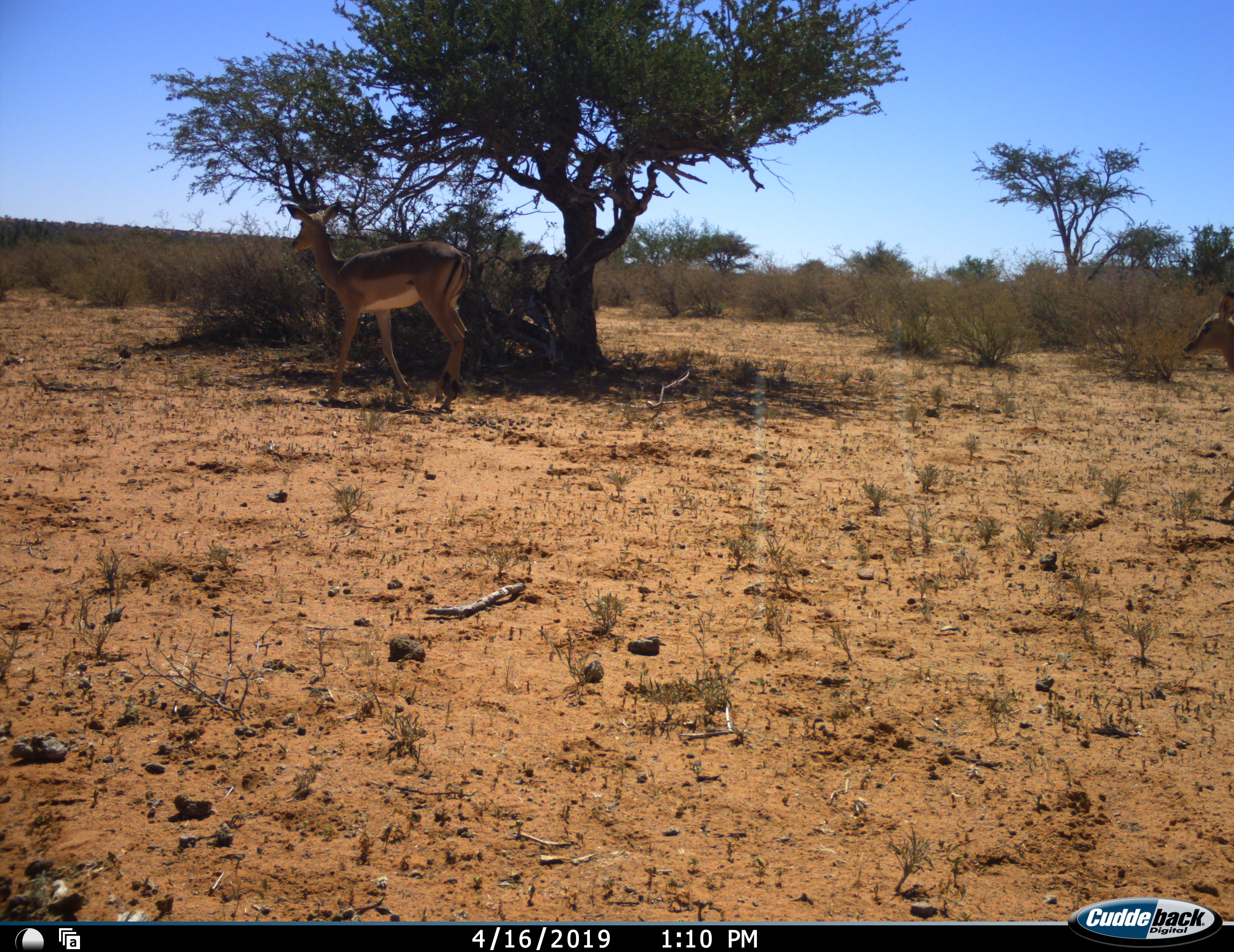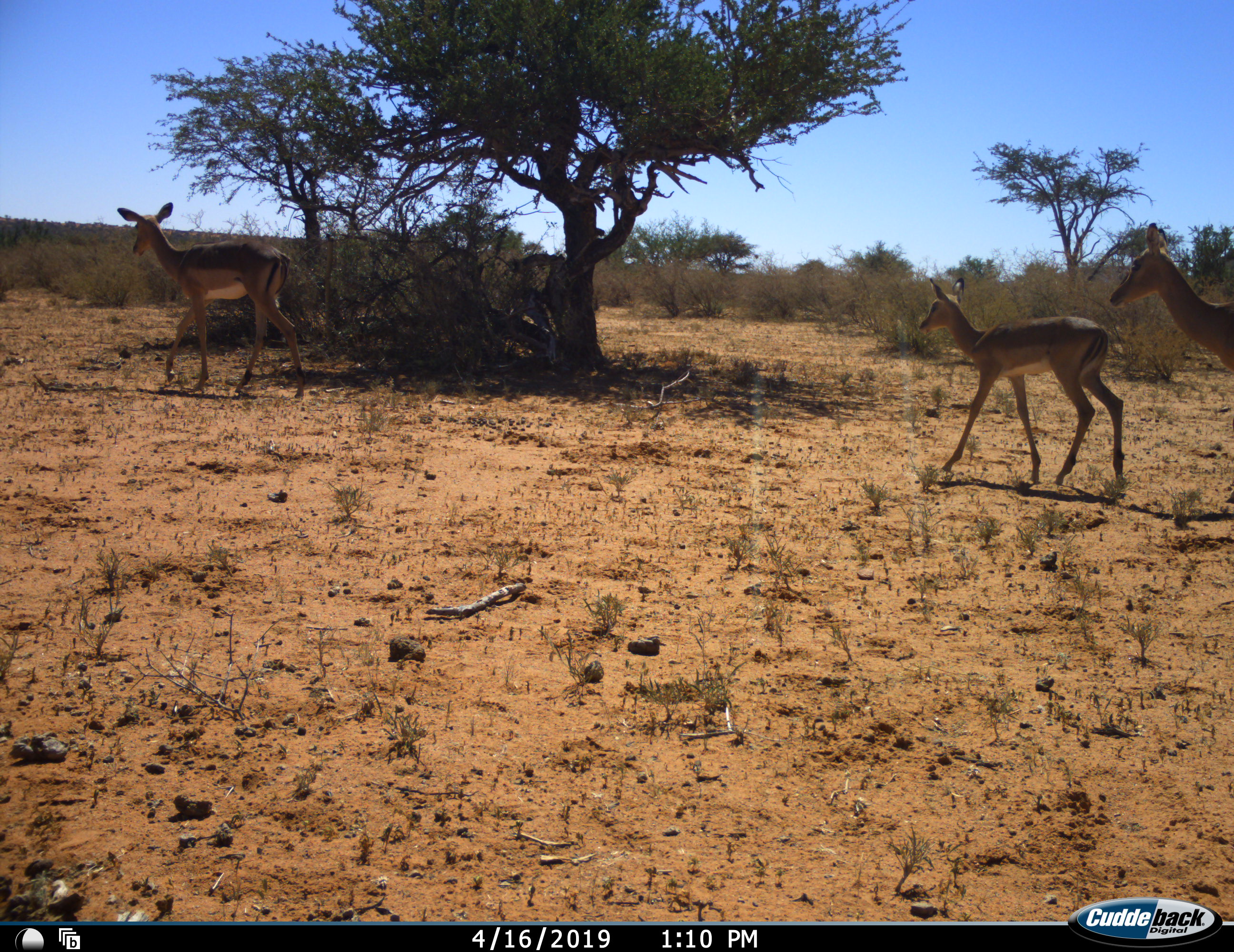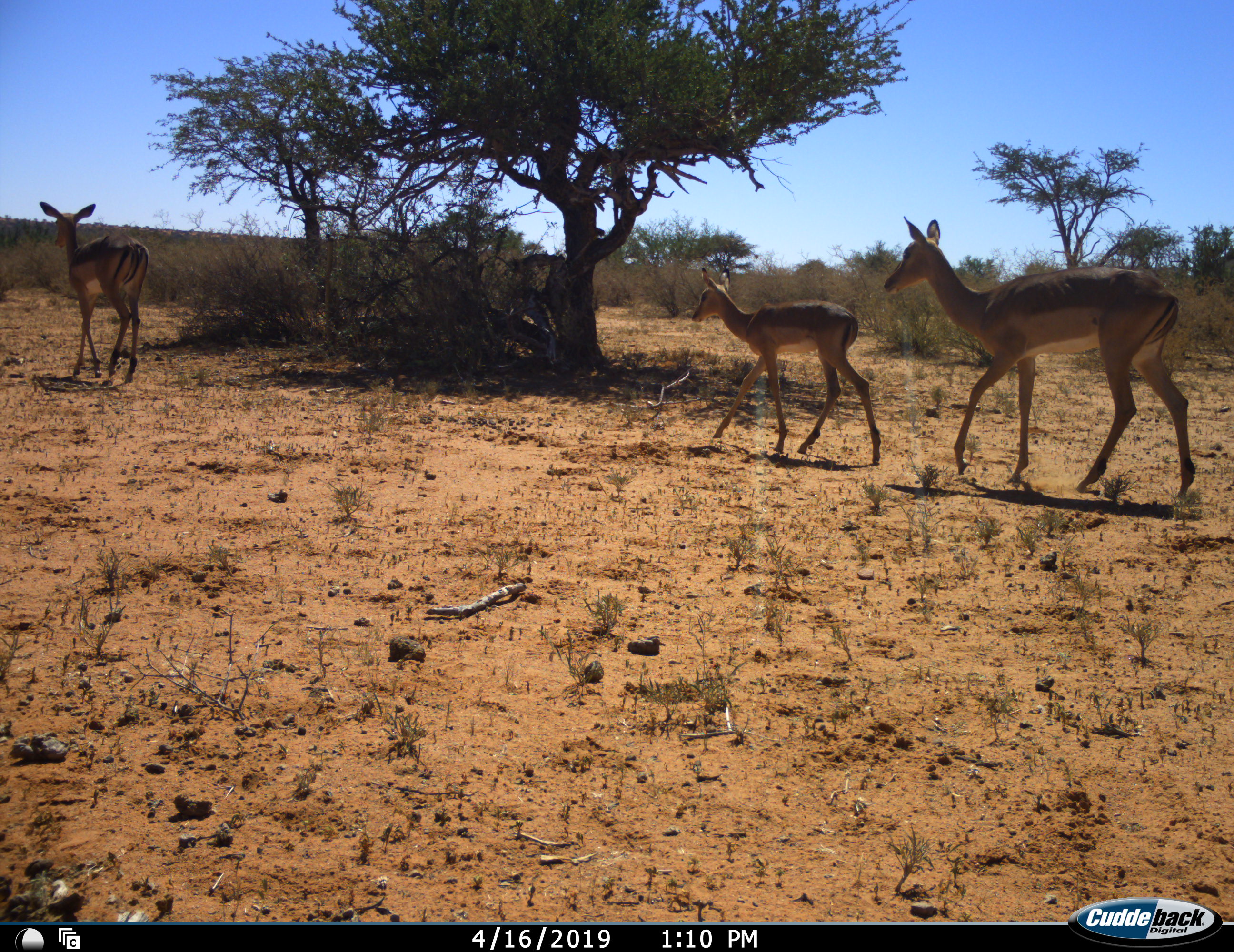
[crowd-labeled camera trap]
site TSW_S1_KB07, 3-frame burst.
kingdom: Animalia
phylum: Chordata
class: Mammalia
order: Artiodactyla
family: Bovidae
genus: Aepyceros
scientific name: Aepyceros melampus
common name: impala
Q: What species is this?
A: Impala (Aepyceros melampus).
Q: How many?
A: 3.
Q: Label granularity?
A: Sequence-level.